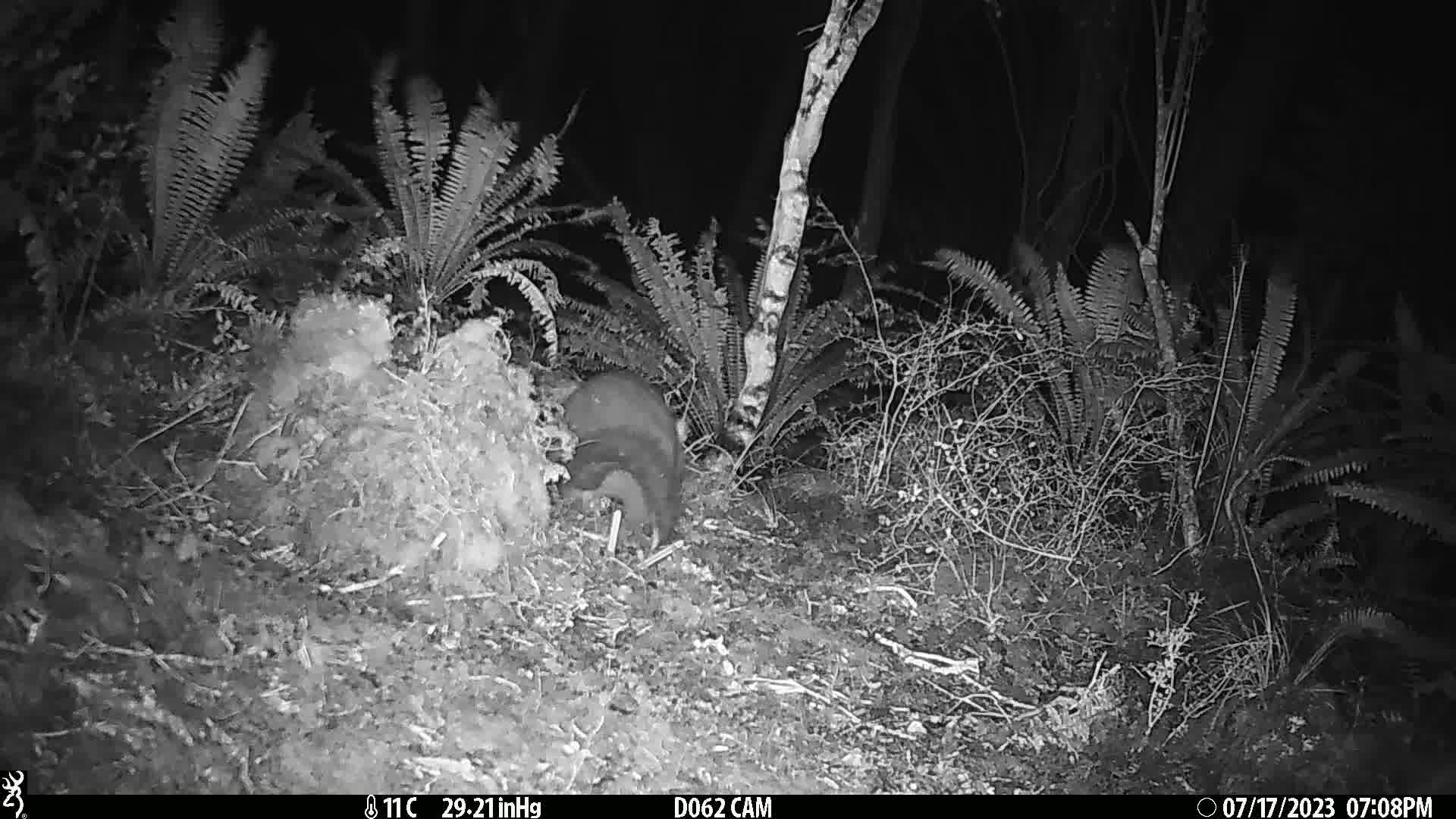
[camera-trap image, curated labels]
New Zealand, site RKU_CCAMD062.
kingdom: Animalia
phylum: Chordata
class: Mammalia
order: Diprotodontia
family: Phalangeridae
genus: Trichosurus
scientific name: Trichosurus vulpecula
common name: common brushtail possum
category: possum